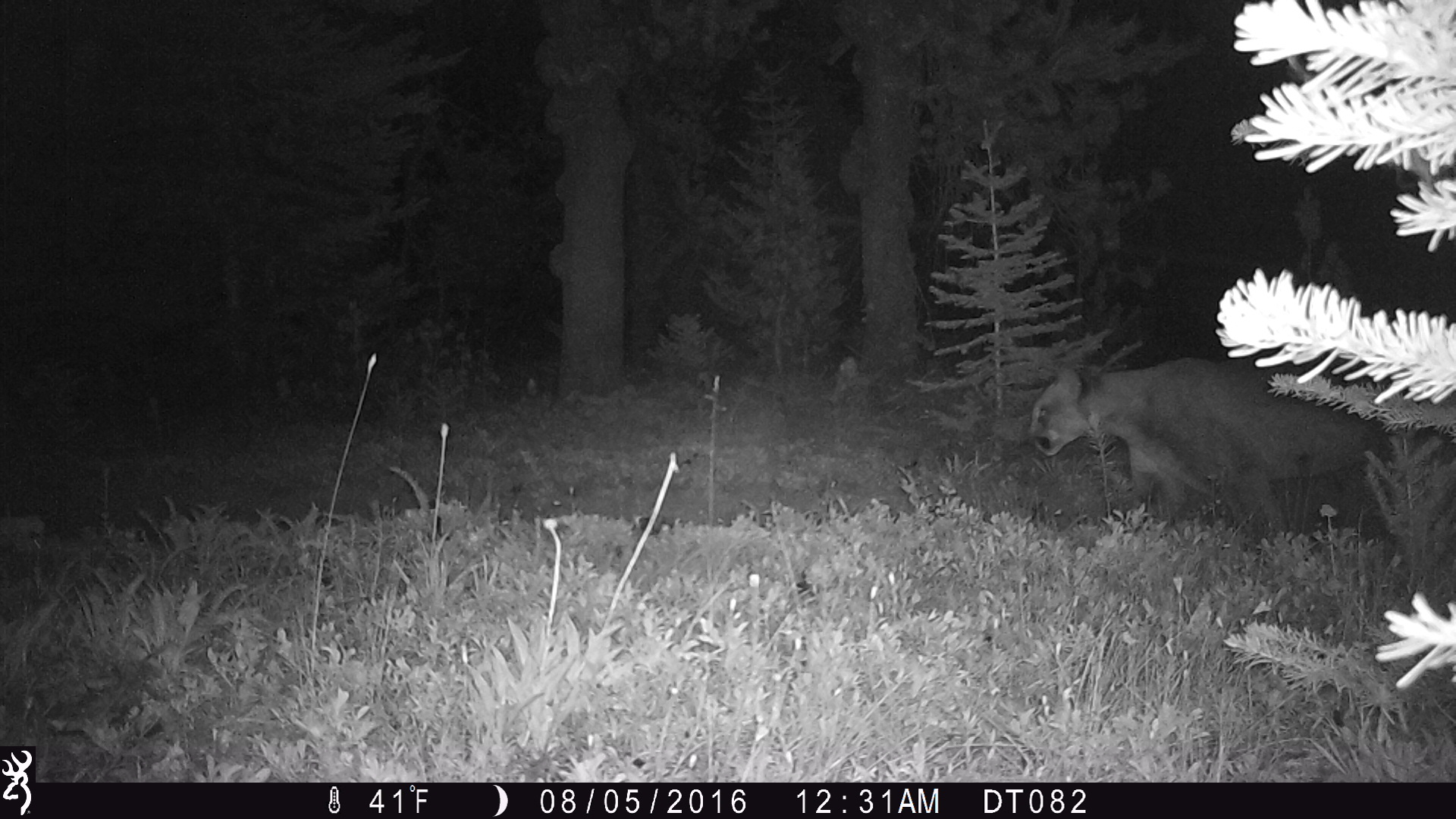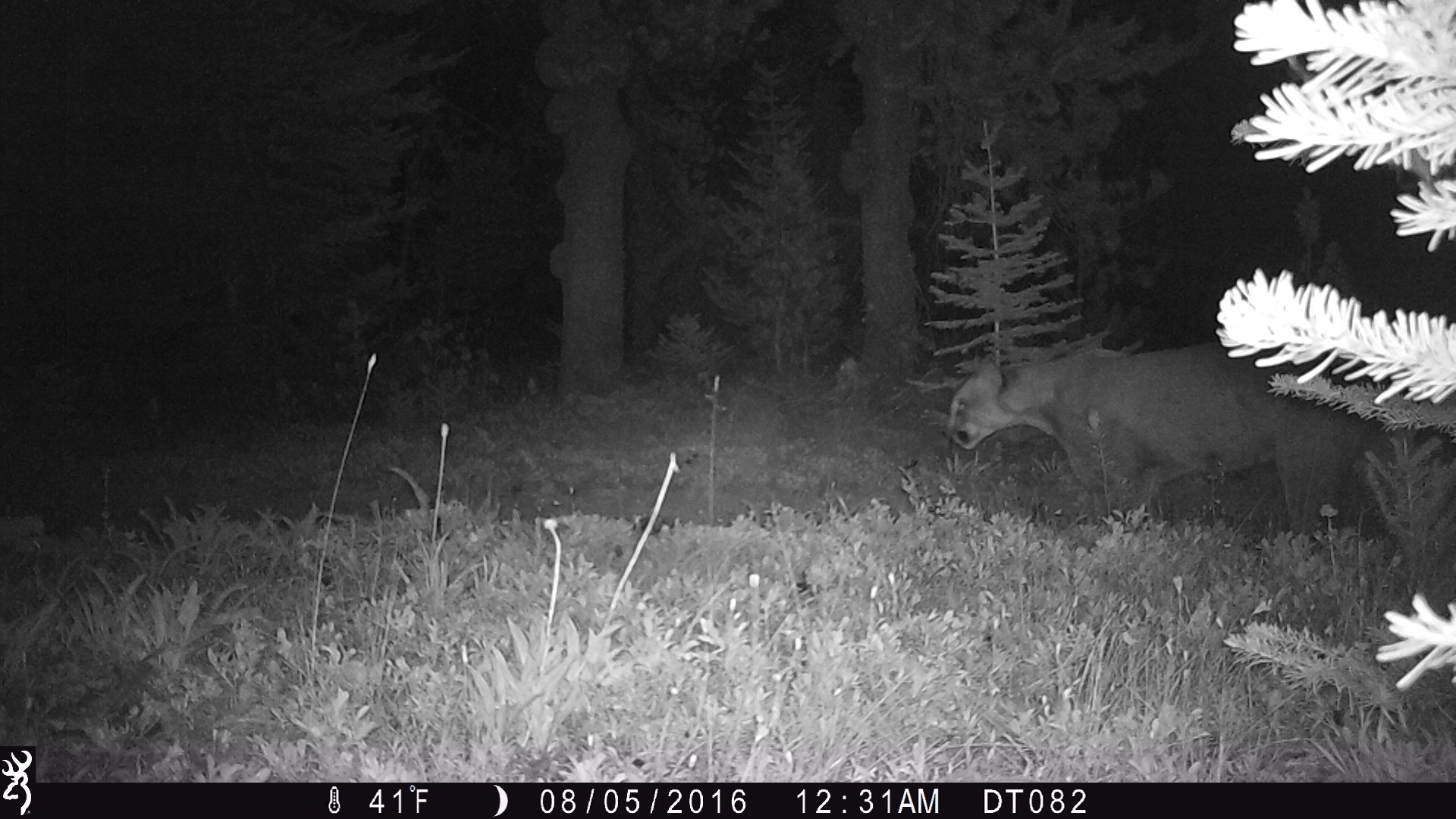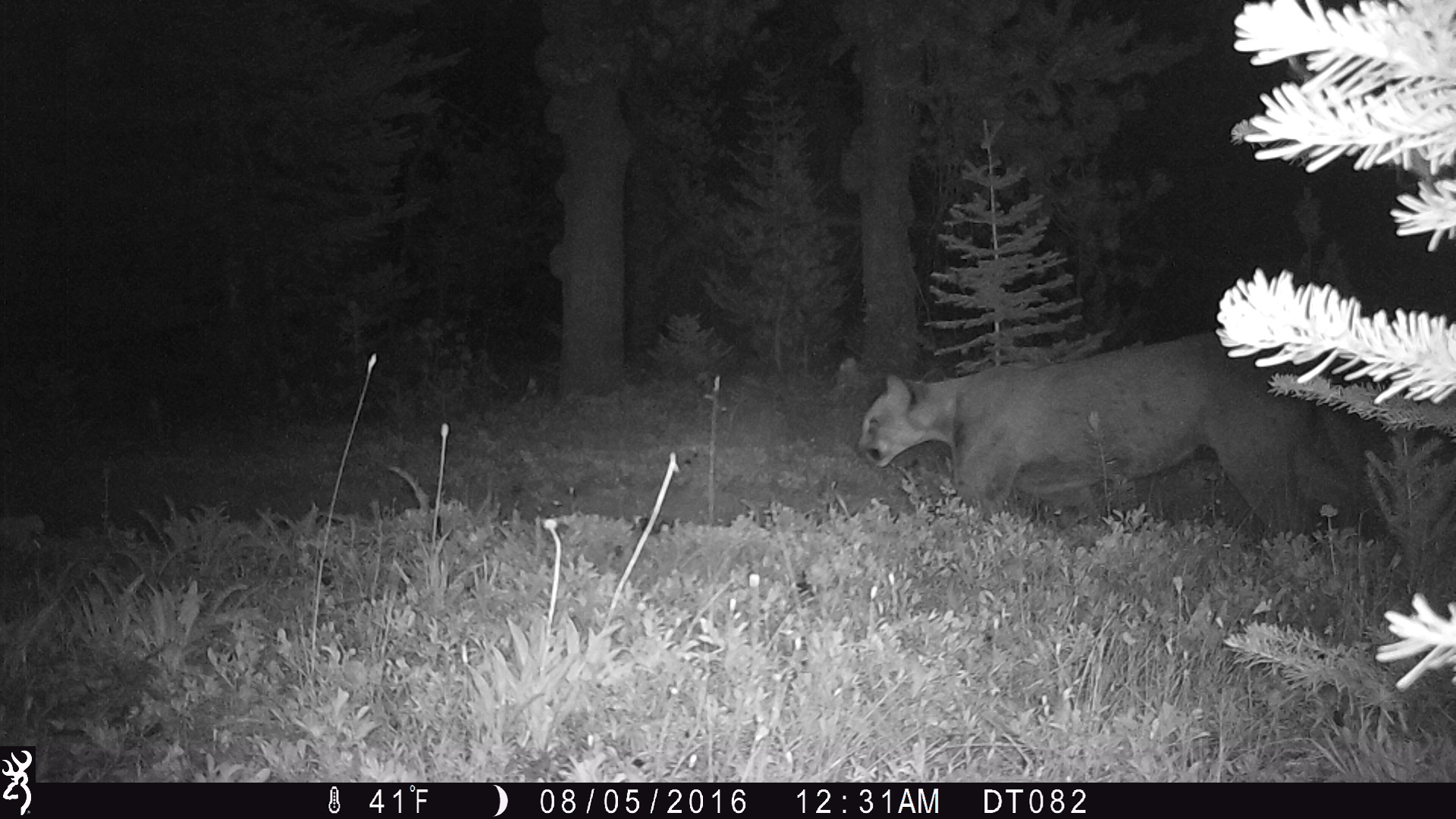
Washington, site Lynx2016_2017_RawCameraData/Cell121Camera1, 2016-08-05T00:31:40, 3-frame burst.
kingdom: Animalia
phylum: Chordata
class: Mammalia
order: Carnivora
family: Felidae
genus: Puma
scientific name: Puma concolor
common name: mountain lion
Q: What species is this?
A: Puma concolor (mountain lion).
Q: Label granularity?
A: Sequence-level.